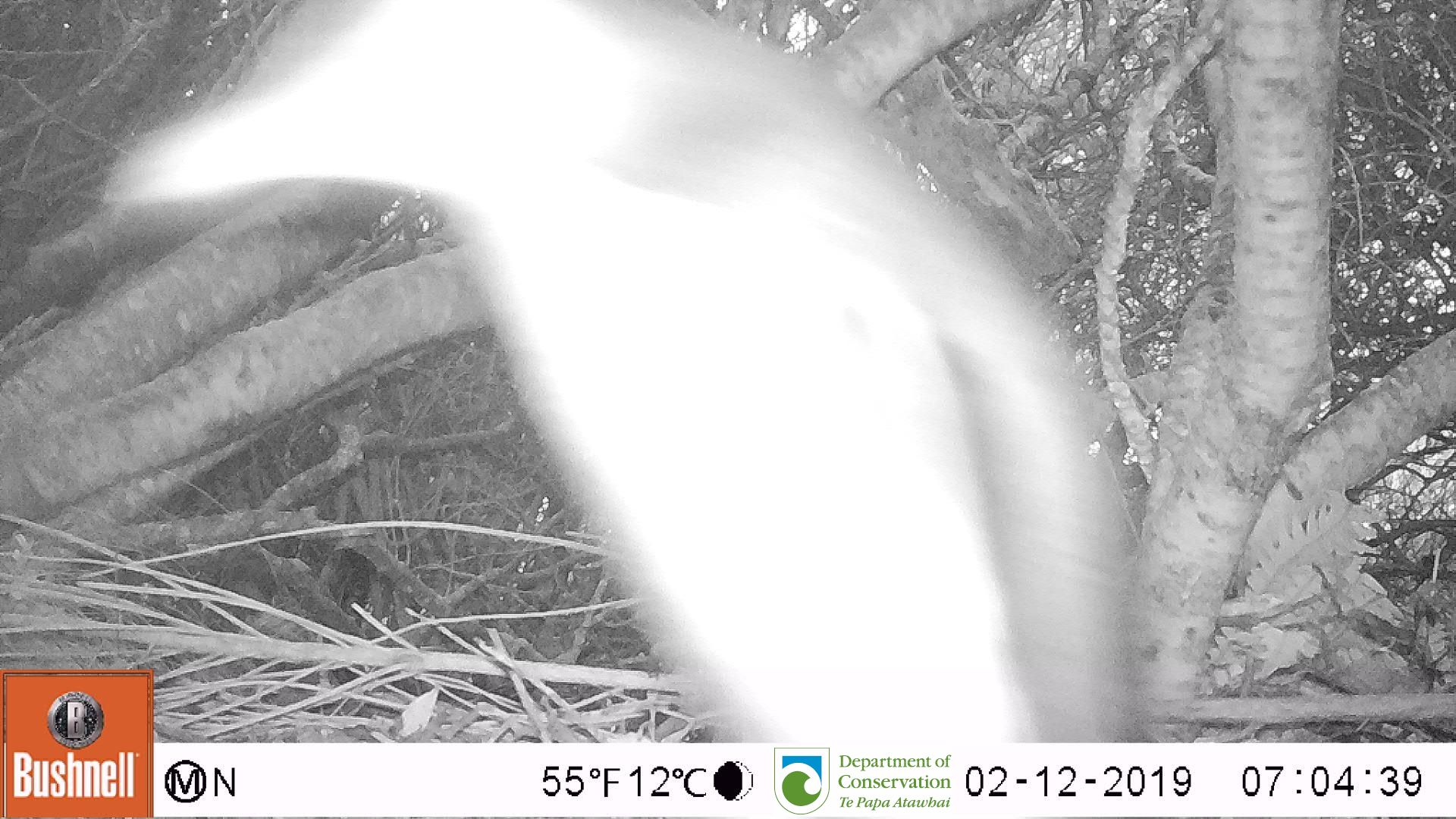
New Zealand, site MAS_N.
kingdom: Animalia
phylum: Chordata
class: Aves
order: Sphenisciformes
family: Spheniscidae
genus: Megadyptes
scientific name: Megadyptes antipodes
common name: yellow-eyed penguin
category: yellow eyed penguin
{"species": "yellow eyed penguin (yellow-eyed penguin) (Megadyptes antipodes)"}